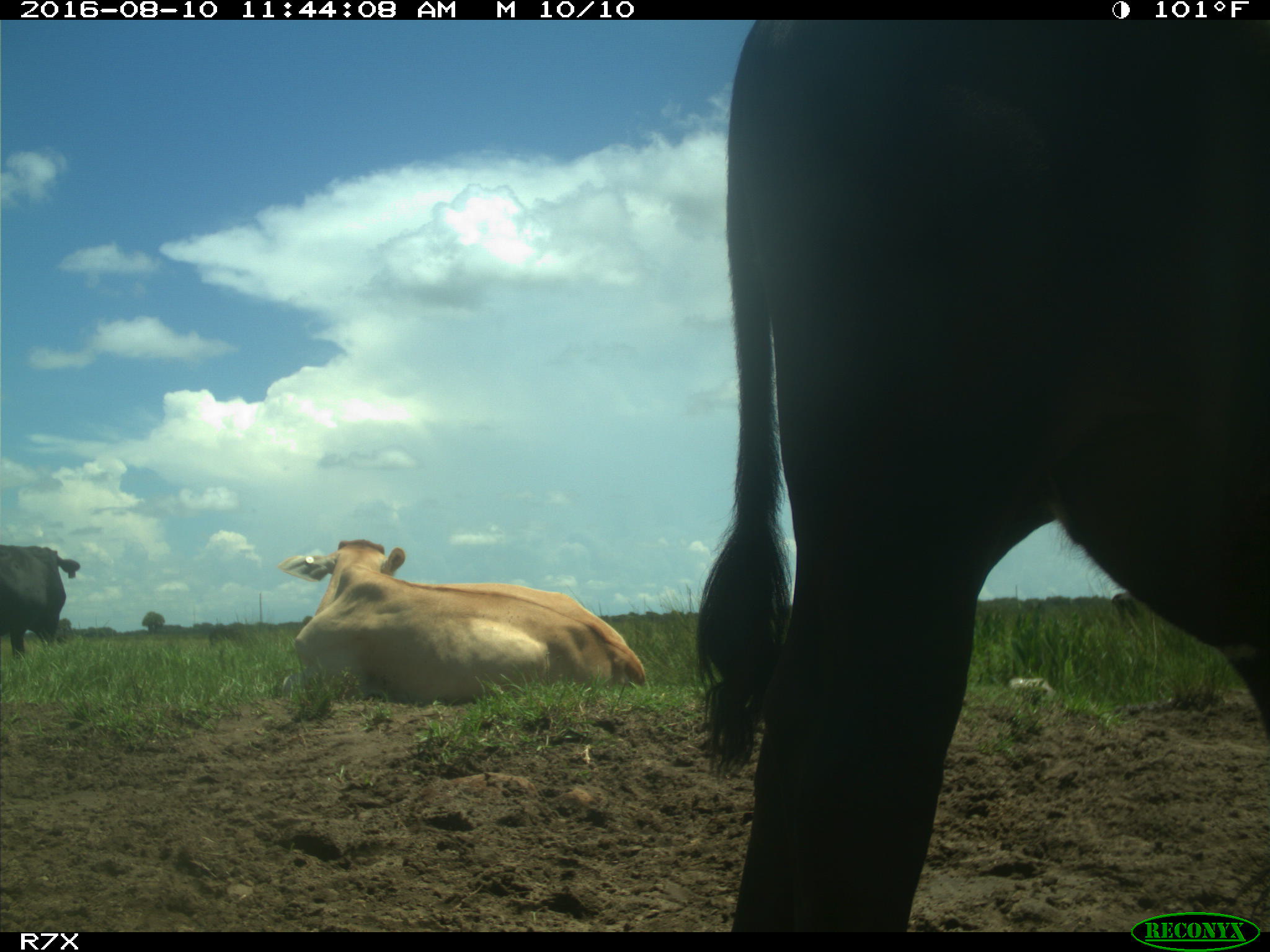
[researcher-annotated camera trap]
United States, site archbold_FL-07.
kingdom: Animalia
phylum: Chordata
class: Mammalia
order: Artiodactyla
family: Bovidae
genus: Bos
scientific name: Bos taurus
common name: domestic cow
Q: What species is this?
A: Bos taurus (domestic cow).